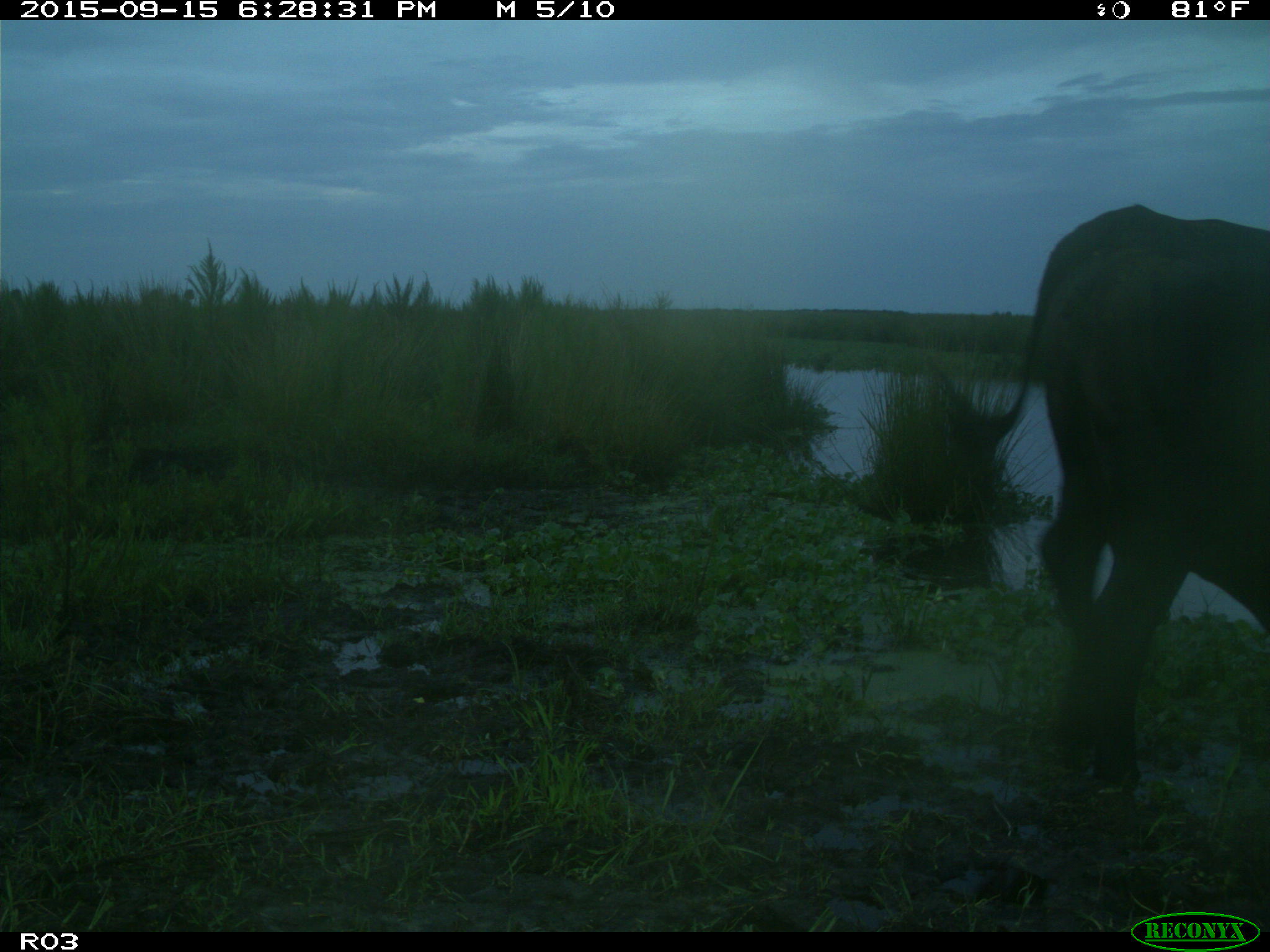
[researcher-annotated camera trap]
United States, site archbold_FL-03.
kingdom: Animalia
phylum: Chordata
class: Mammalia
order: Artiodactyla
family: Bovidae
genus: Bos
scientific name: Bos taurus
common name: domestic cow